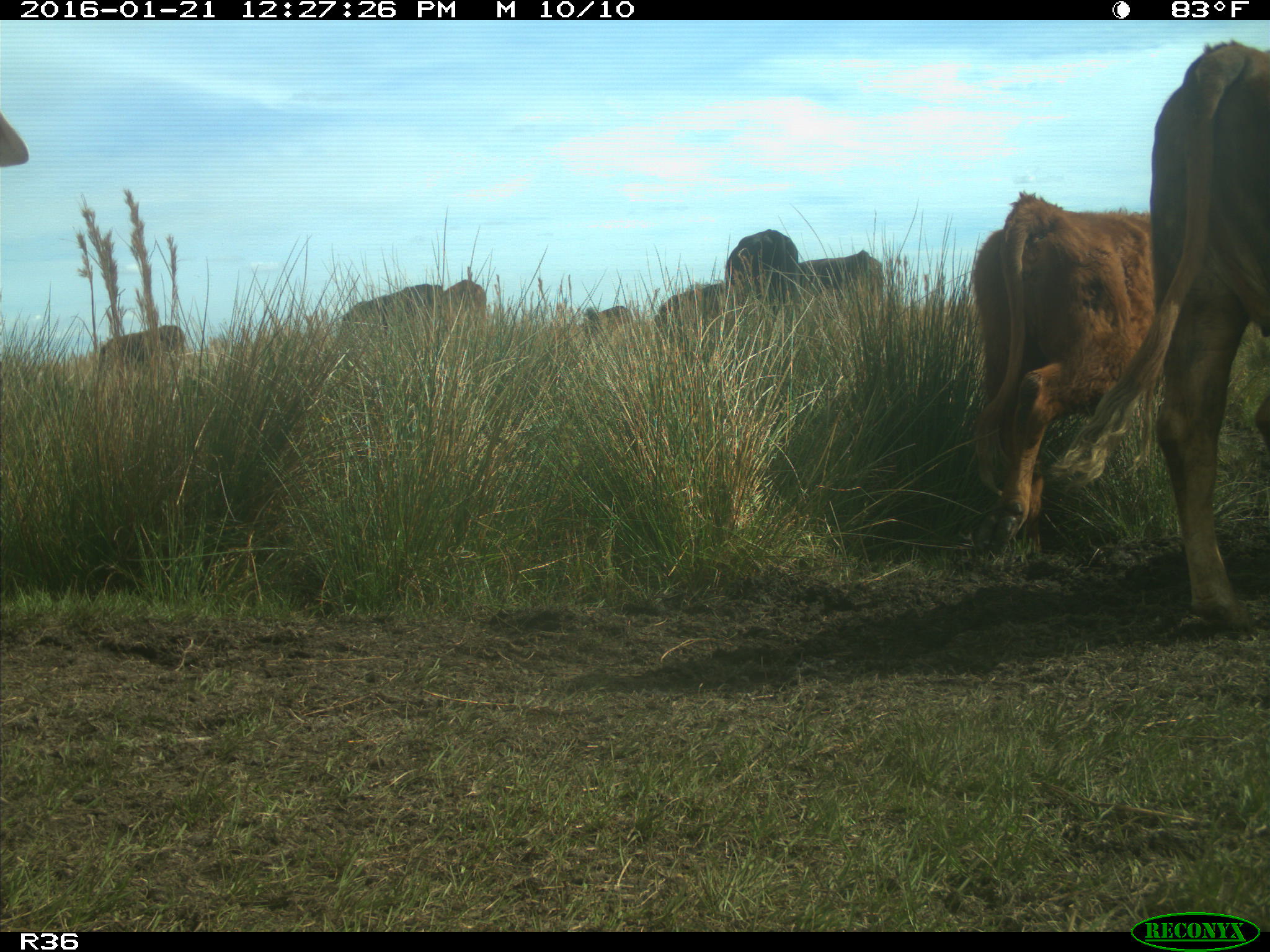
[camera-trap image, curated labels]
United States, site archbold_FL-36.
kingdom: Animalia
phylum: Chordata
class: Mammalia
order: Artiodactyla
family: Bovidae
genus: Bos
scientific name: Bos taurus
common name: domestic cow